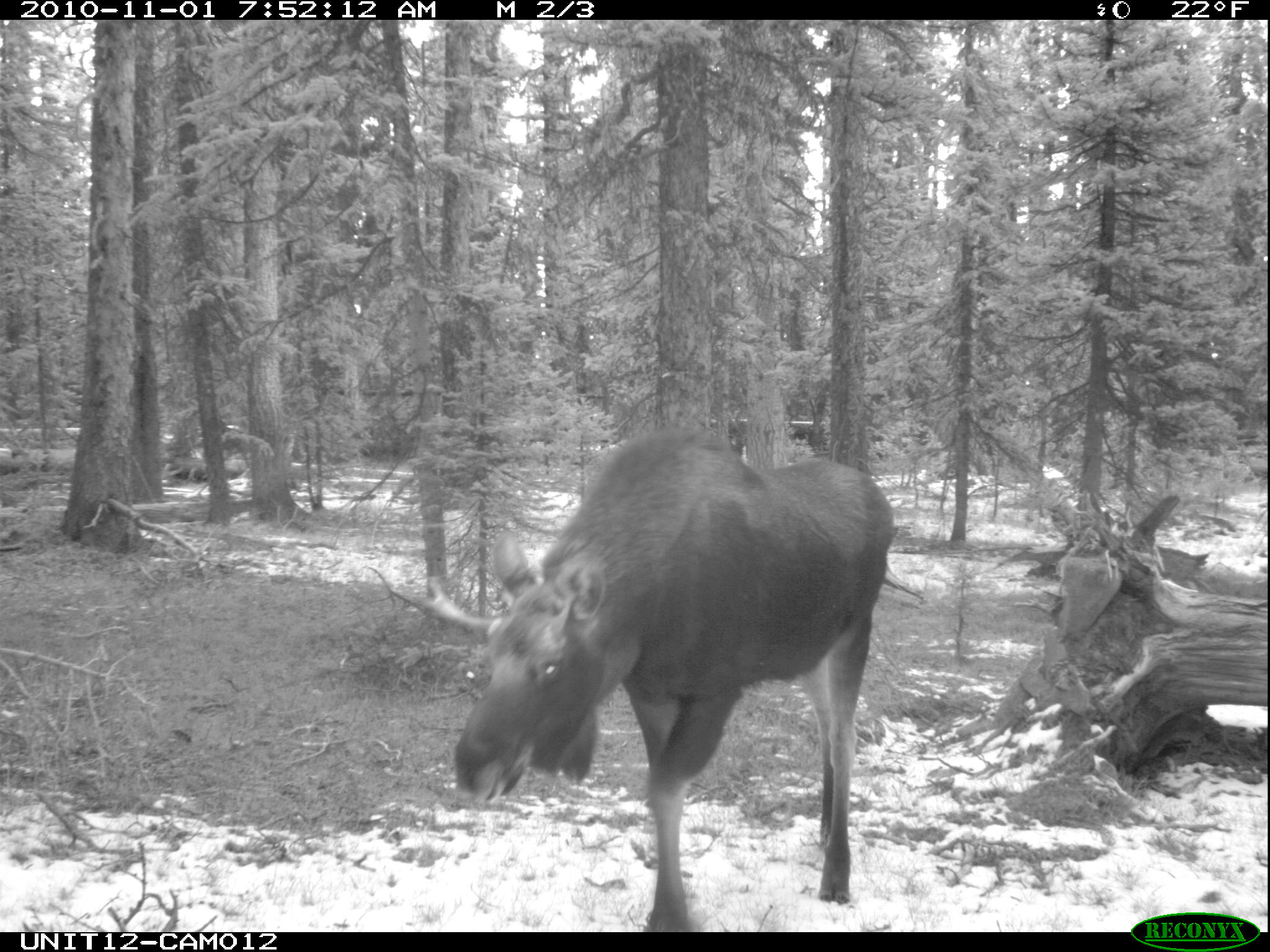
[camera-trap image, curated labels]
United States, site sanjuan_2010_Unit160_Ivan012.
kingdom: Animalia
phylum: Chordata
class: Mammalia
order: Artiodactyla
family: Cervidae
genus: Alces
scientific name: Alces alces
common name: moose